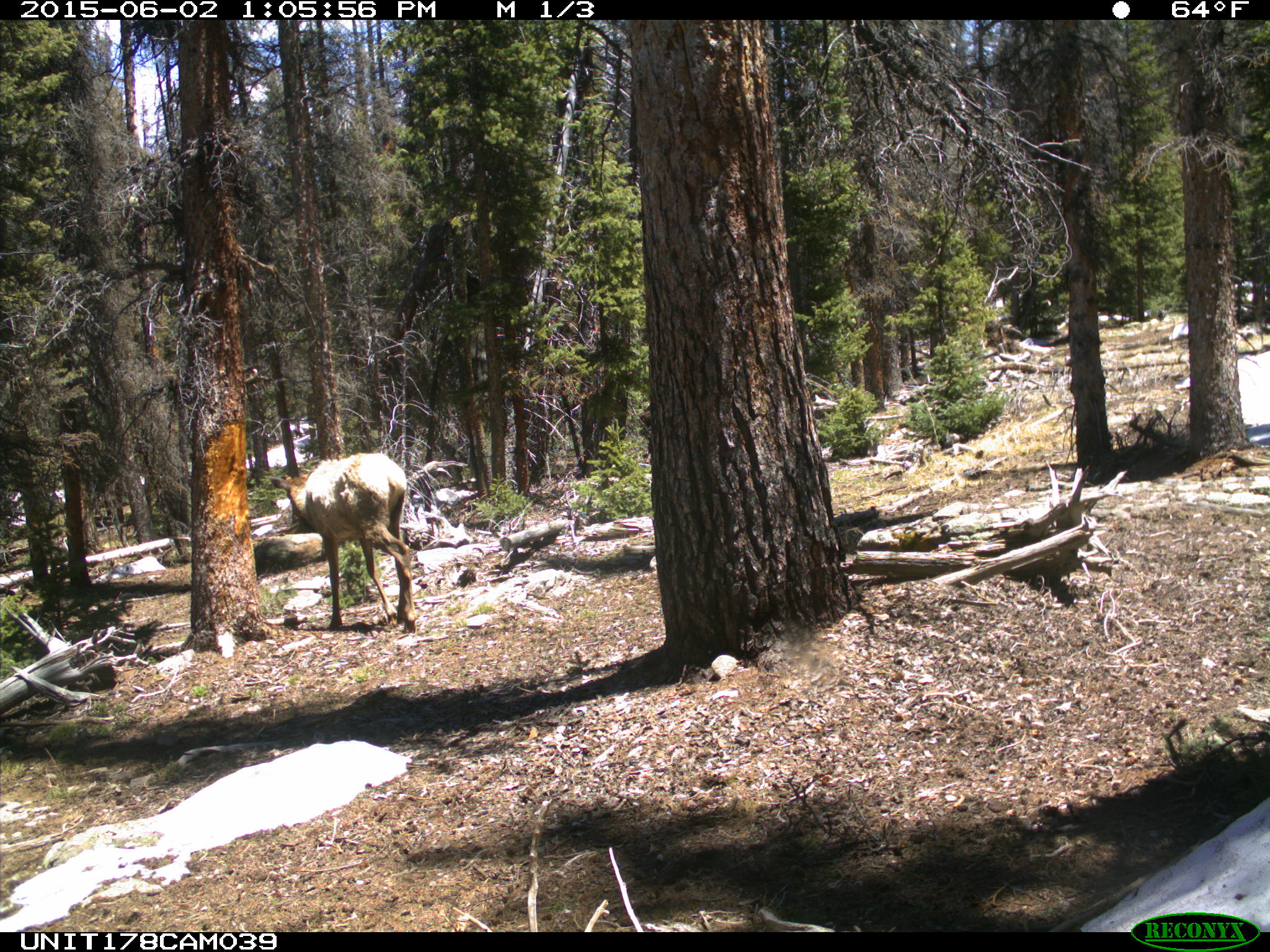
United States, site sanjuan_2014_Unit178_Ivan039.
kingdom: Animalia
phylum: Chordata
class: Mammalia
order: Artiodactyla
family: Cervidae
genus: Cervus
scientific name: Cervus elaphus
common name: red deer